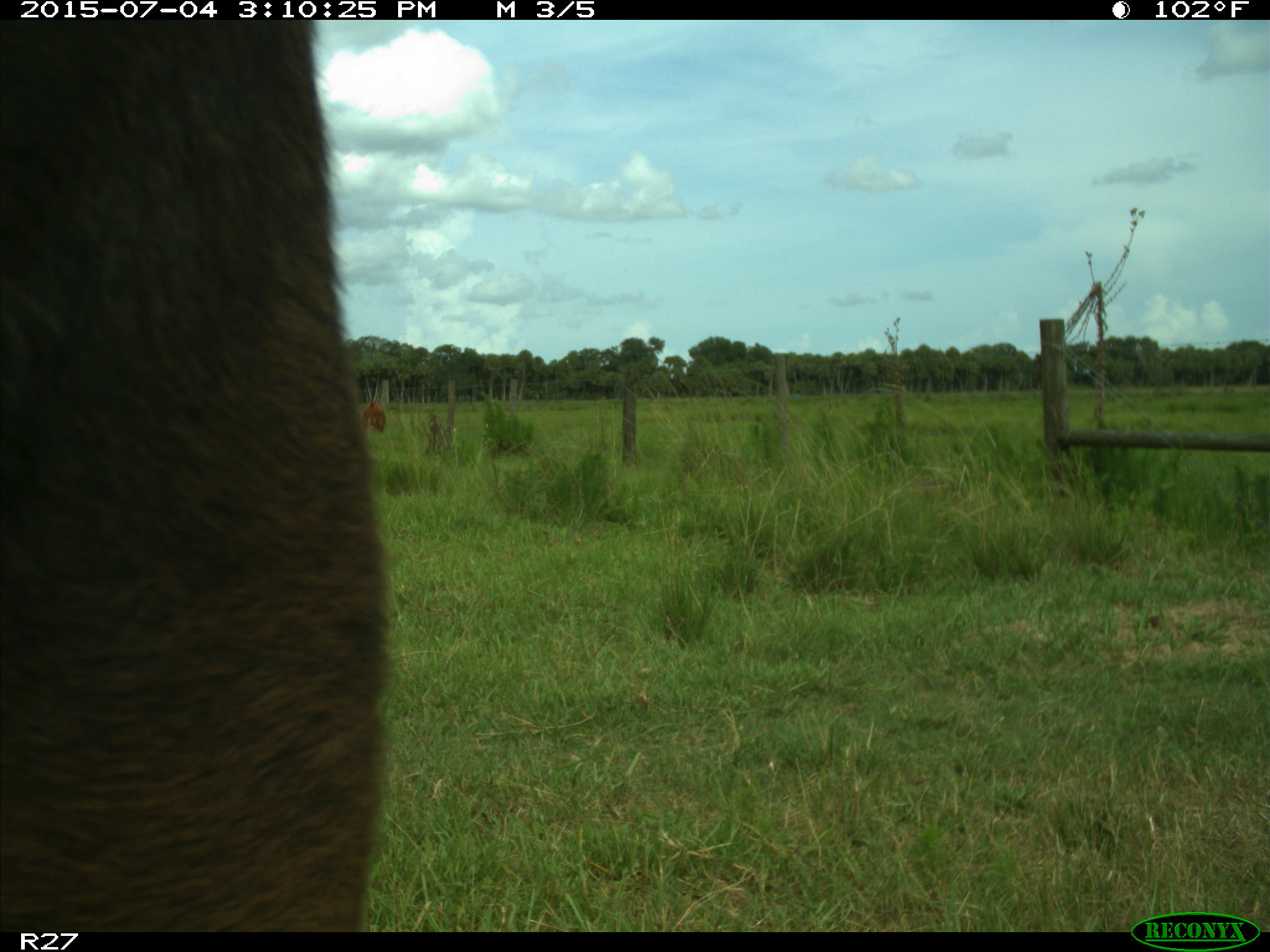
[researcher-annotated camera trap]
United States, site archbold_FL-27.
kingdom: Animalia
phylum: Chordata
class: Mammalia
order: Artiodactyla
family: Bovidae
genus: Bos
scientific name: Bos taurus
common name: domestic cow